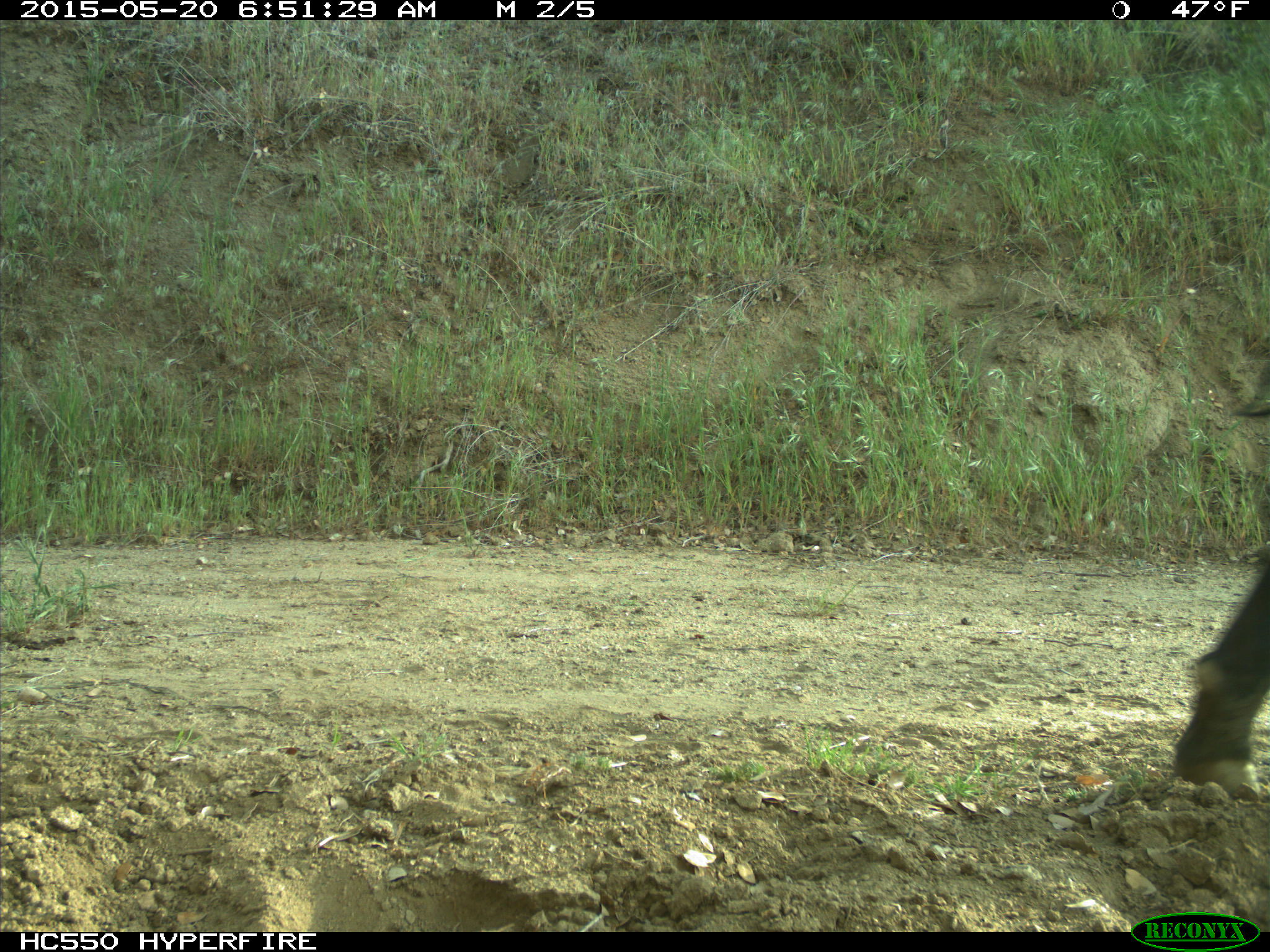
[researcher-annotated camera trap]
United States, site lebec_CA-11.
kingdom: Animalia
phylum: Chordata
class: Mammalia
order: Artiodactyla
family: Bovidae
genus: Bos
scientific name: Bos taurus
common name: domestic cow